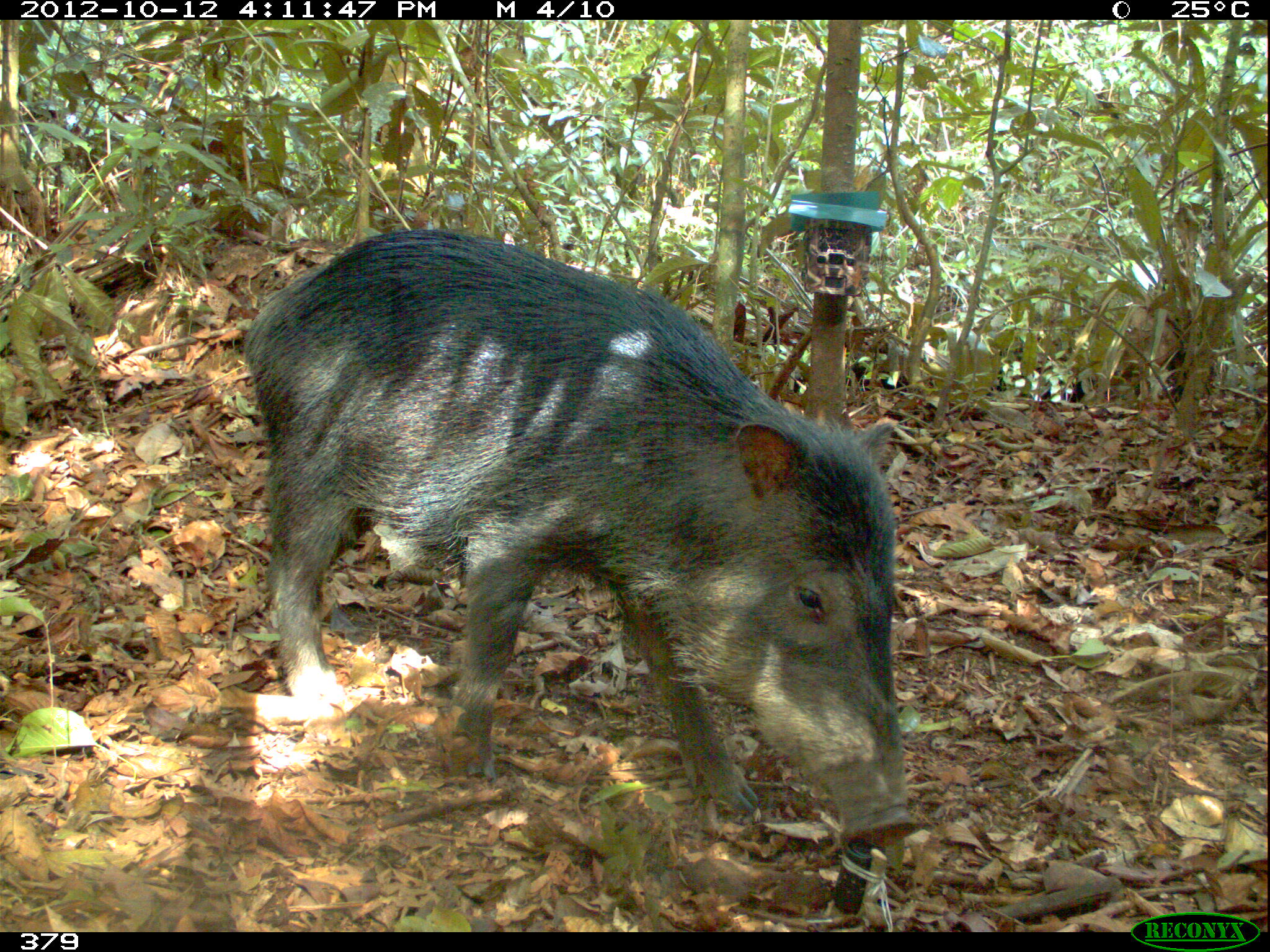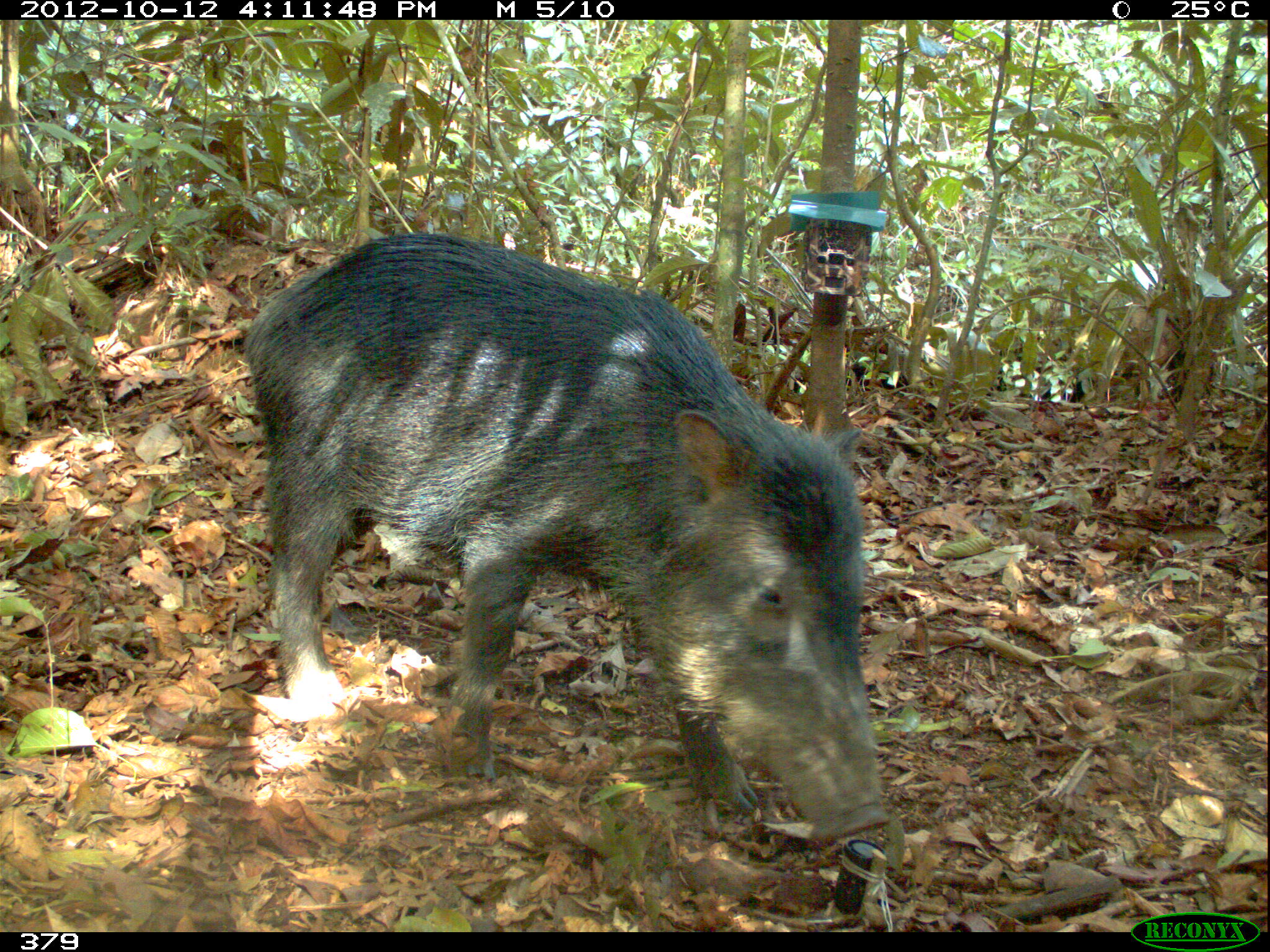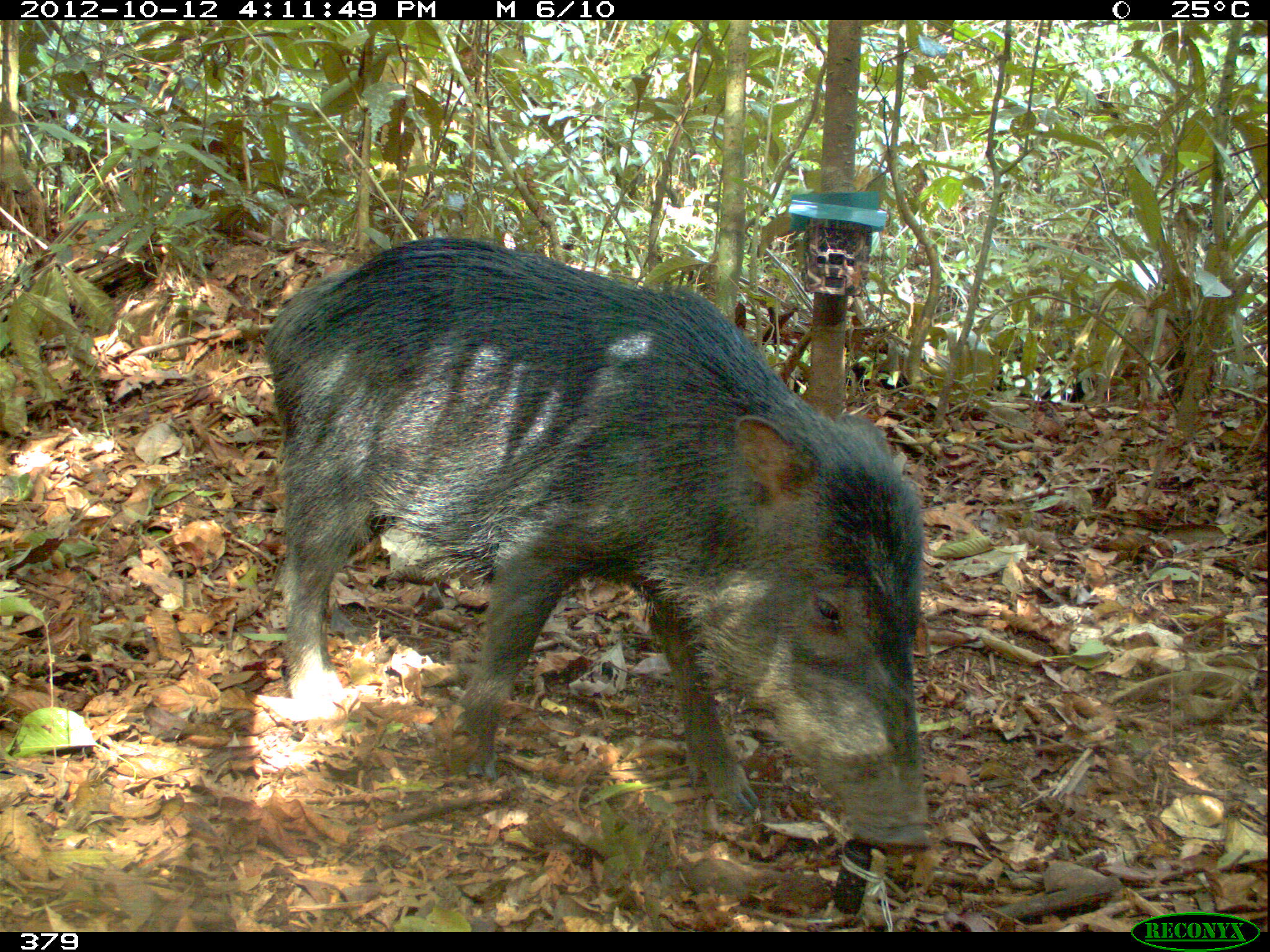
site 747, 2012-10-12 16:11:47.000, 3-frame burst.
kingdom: Animalia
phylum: Chordata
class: Mammalia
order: Artiodactyla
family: Tayassuidae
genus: Tayassu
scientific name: Tayassu pecari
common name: white-lipped peccary